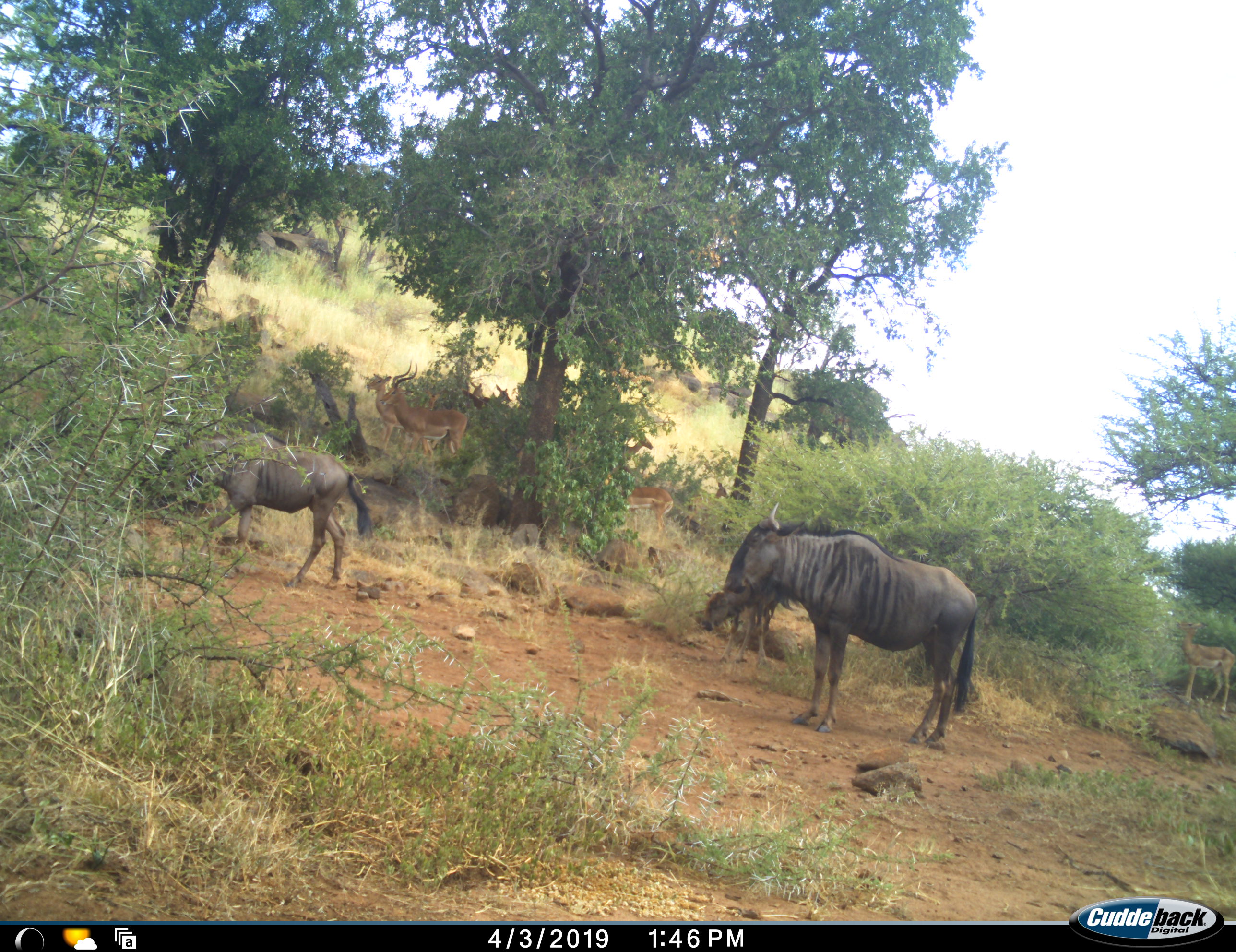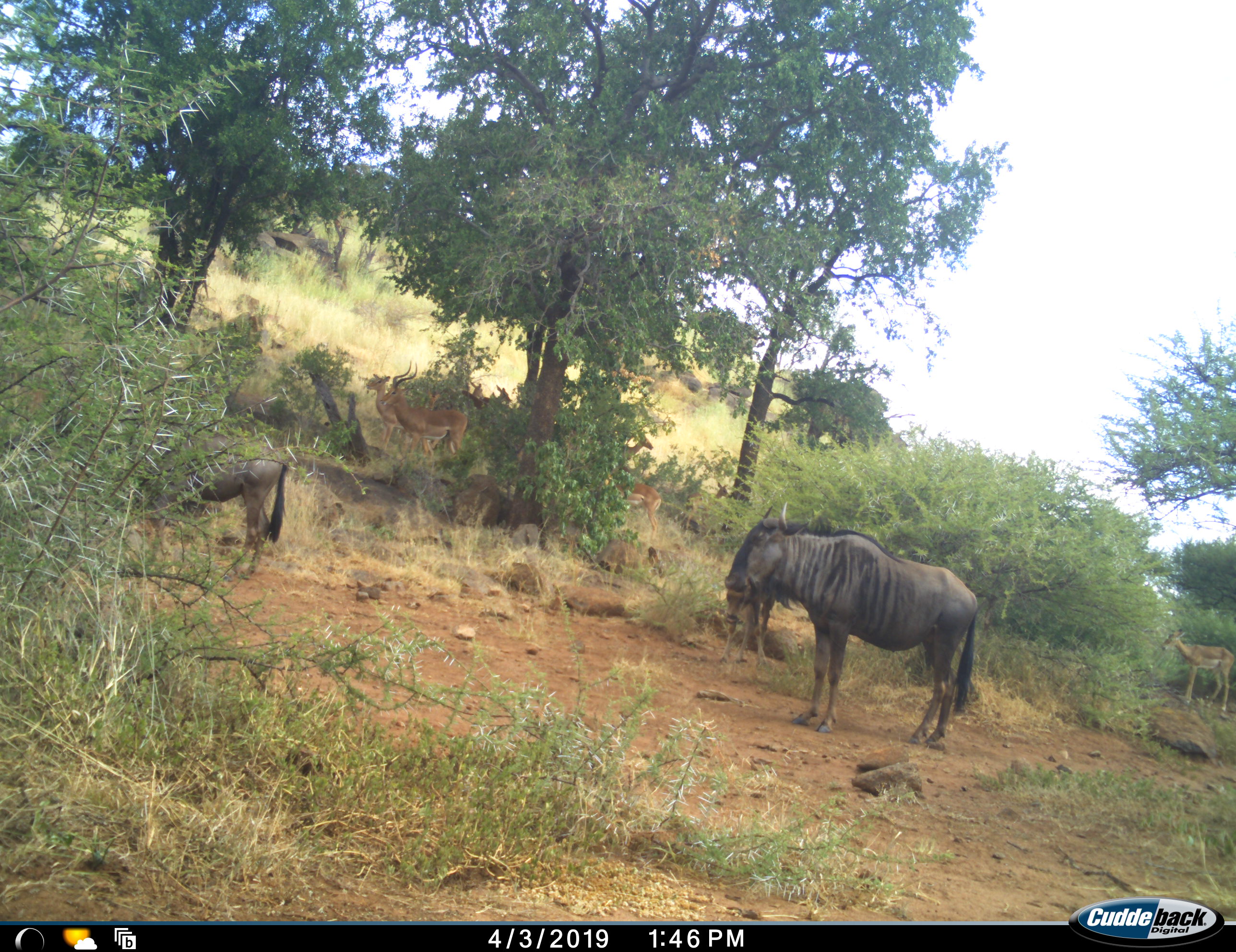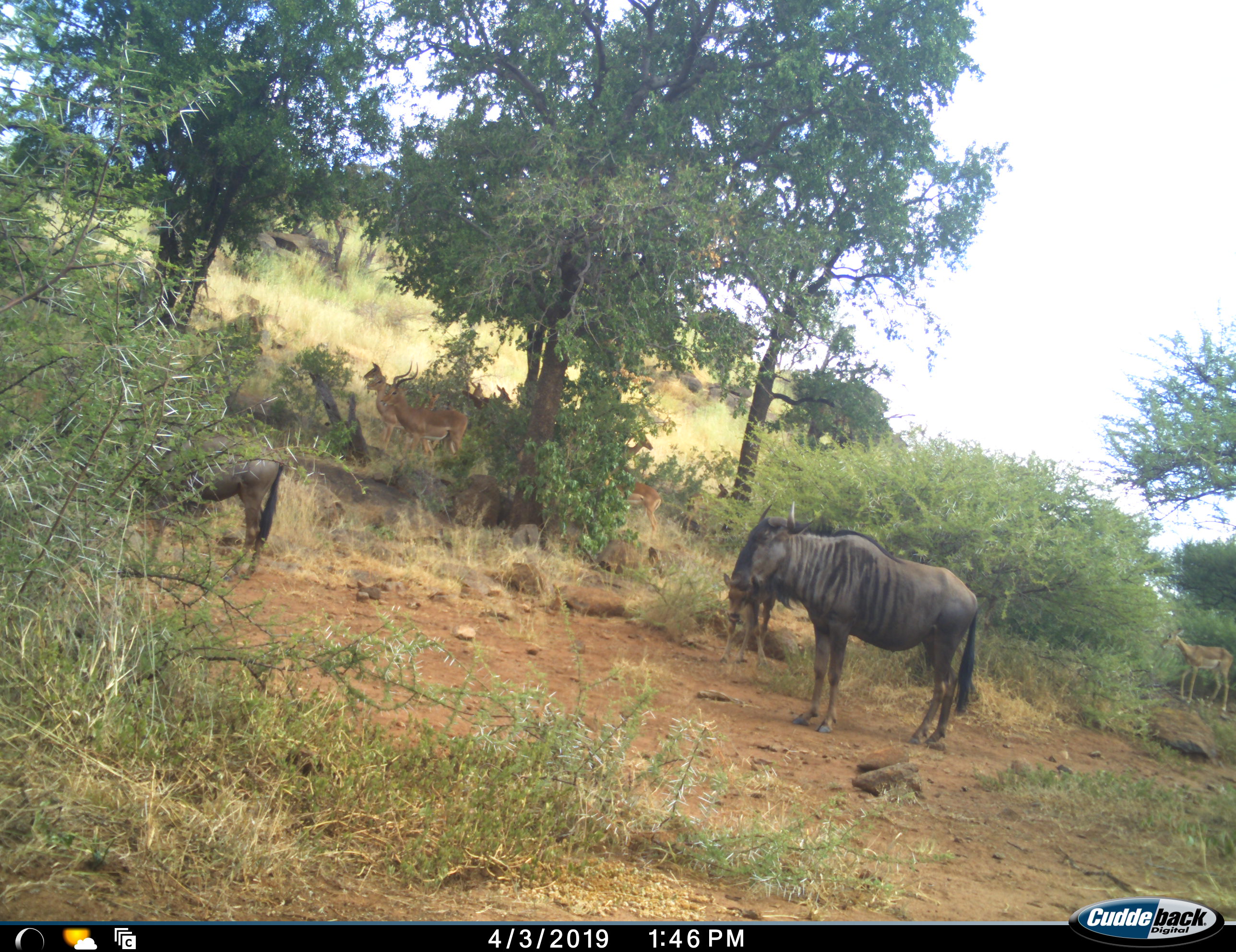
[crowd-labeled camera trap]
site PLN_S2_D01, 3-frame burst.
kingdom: Animalia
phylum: Chordata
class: Mammalia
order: Artiodactyla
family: Bovidae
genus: Aepyceros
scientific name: Aepyceros melampus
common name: impala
Impala (Aepyceros melampus), count 8. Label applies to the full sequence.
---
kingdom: Animalia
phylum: Chordata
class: Mammalia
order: Artiodactyla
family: Bovidae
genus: Connochaetes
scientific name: Connochaetes taurinus taurinus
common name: blue wildebeest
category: wildebeestblue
Wildebeestblue (blue wildebeest) (Connochaetes taurinus taurinus), count 3. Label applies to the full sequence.